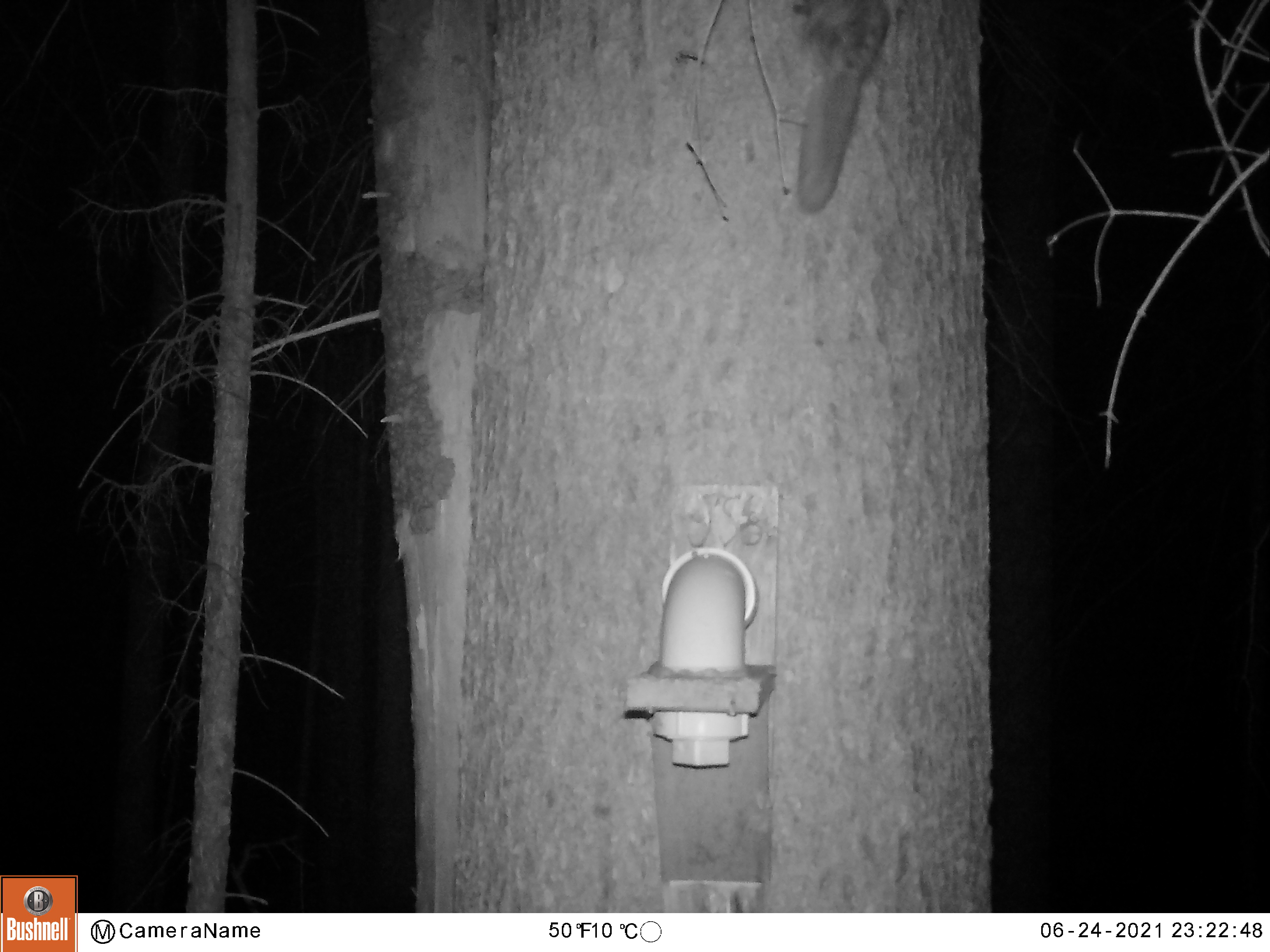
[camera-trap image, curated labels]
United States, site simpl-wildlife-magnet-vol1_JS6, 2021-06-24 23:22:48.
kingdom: Animalia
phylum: Chordata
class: Mammalia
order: Rodentia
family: Sciuridae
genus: Glaucomys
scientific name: Glaucomys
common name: flying squirrel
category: flying squirrel sp.